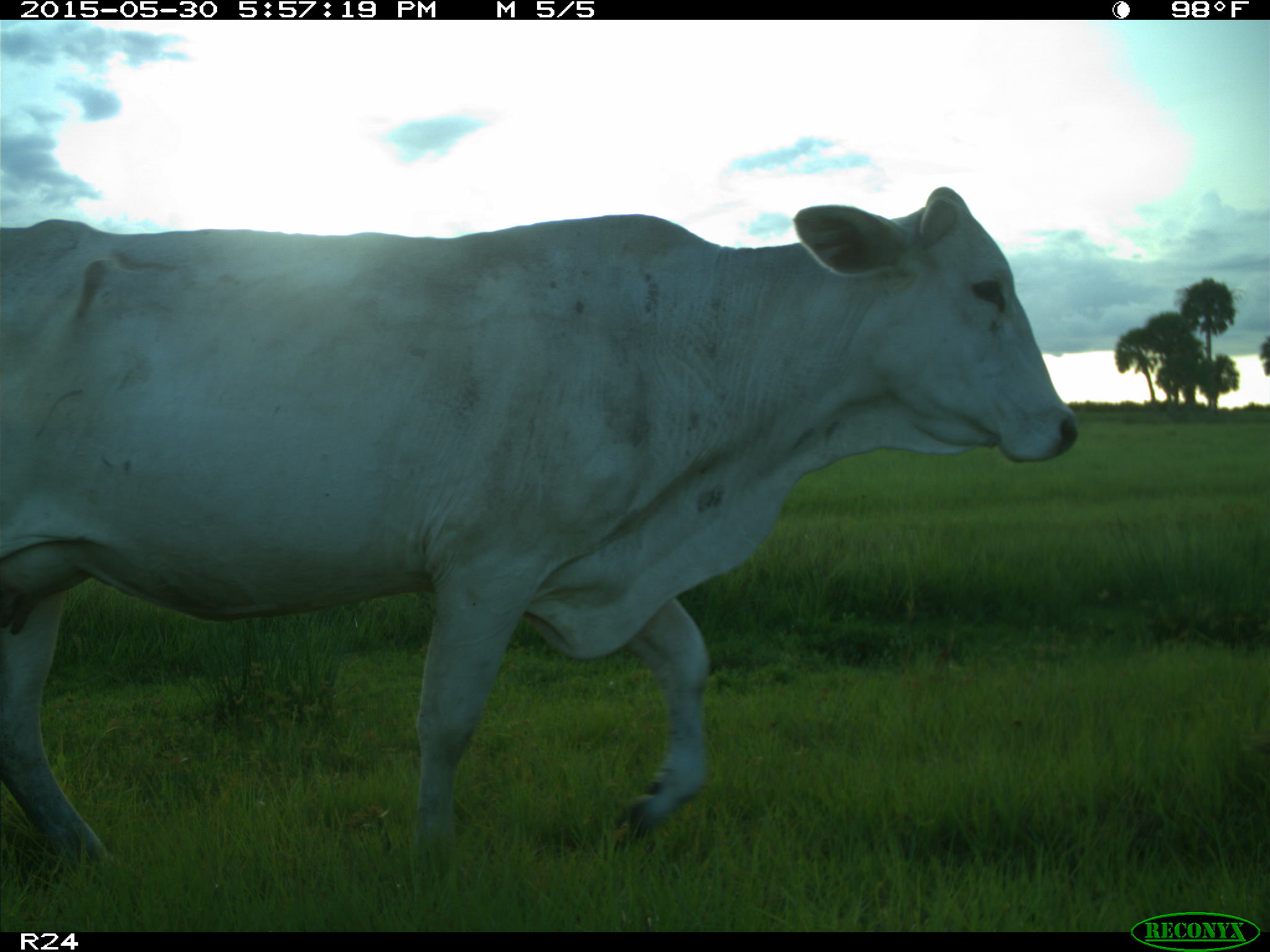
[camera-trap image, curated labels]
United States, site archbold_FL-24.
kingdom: Animalia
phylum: Chordata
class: Mammalia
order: Artiodactyla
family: Bovidae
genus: Bos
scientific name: Bos taurus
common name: domestic cow